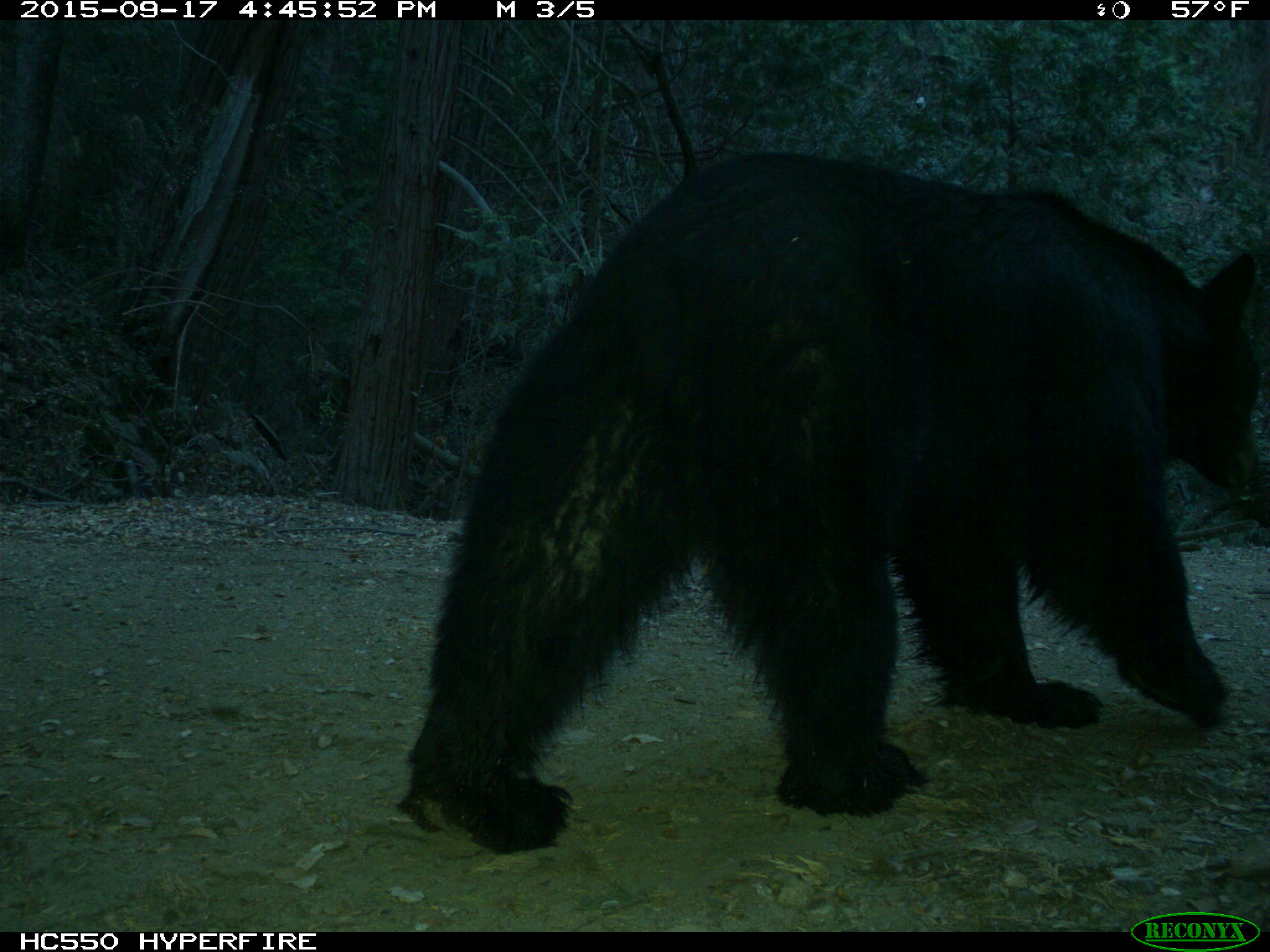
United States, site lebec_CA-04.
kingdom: Animalia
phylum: Chordata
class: Mammalia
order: Carnivora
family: Ursidae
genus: Ursus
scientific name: Ursus americanus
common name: american black bear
Ursus americanus (american black bear).